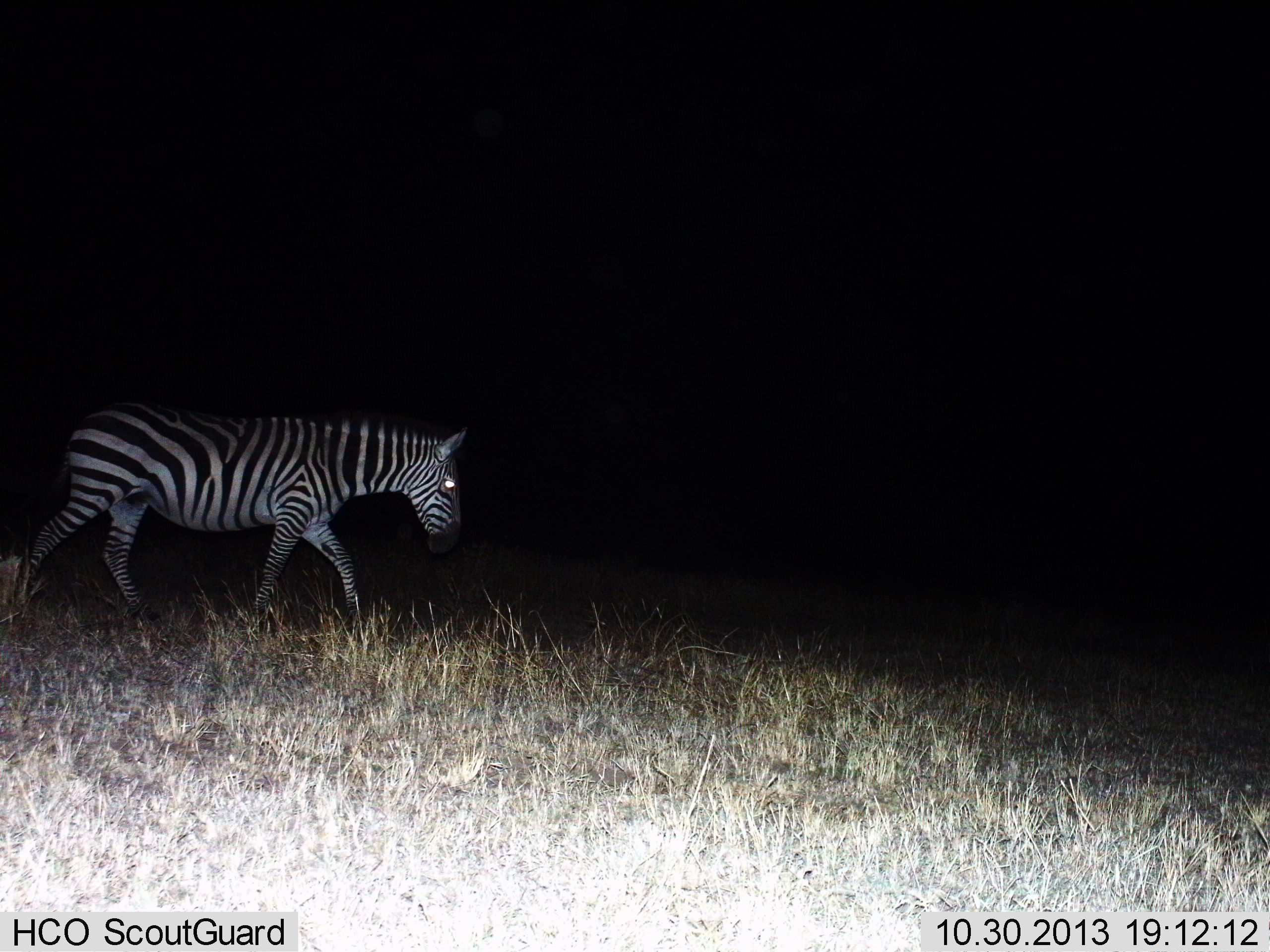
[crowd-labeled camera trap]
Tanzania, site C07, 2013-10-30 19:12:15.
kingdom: Animalia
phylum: Chordata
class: Mammalia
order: Perissodactyla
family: Equidae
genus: Equus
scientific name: Equus quagga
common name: plains zebra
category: zebra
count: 1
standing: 0%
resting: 0%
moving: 100%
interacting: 0%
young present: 0%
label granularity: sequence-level